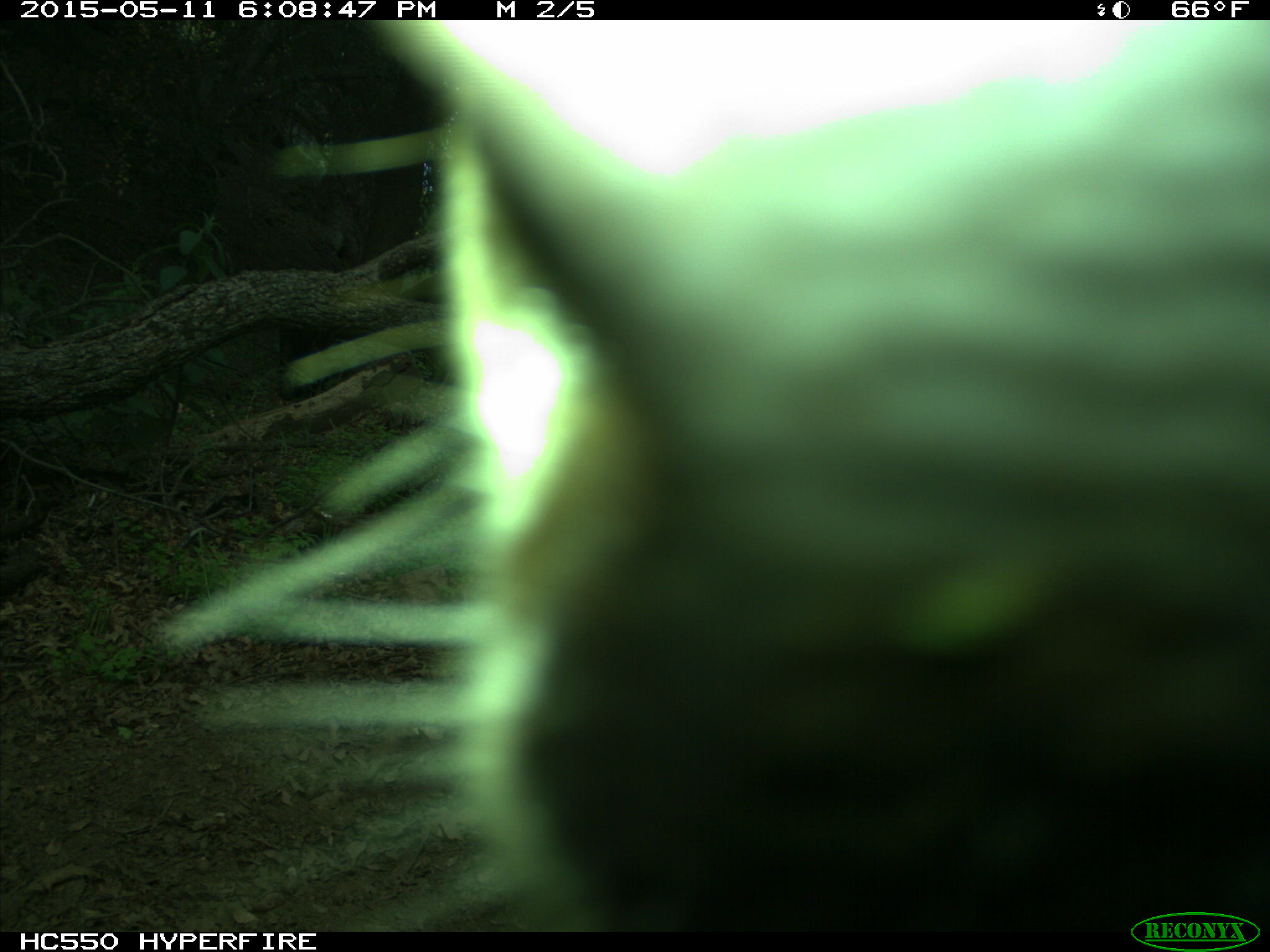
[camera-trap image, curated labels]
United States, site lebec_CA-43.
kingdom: Animalia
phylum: Chordata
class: Mammalia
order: Artiodactyla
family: Bovidae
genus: Bos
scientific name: Bos taurus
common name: domestic cow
Bos taurus (domestic cow).